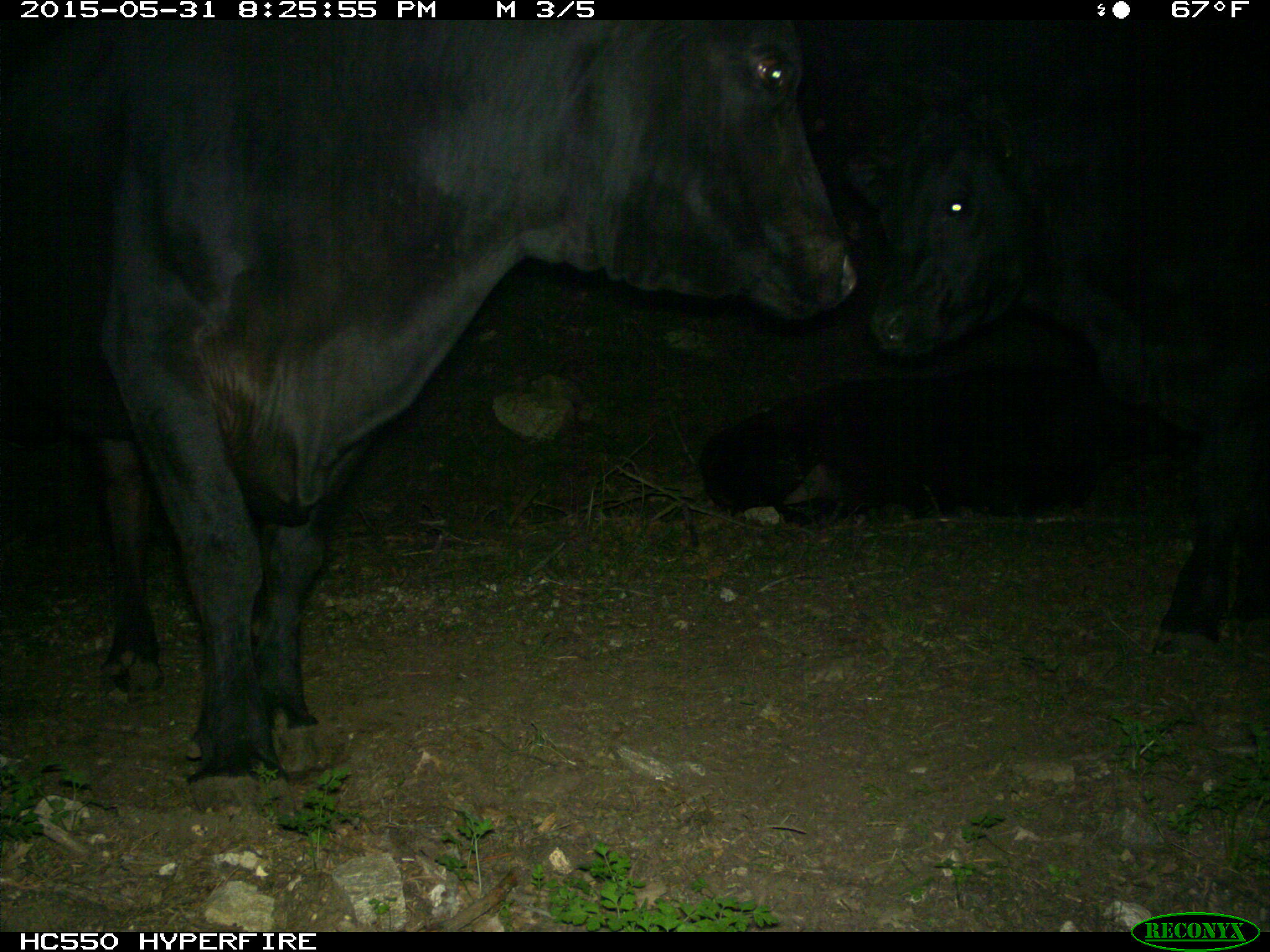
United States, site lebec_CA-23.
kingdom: Animalia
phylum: Chordata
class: Mammalia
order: Artiodactyla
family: Bovidae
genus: Bos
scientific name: Bos taurus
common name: domestic cow